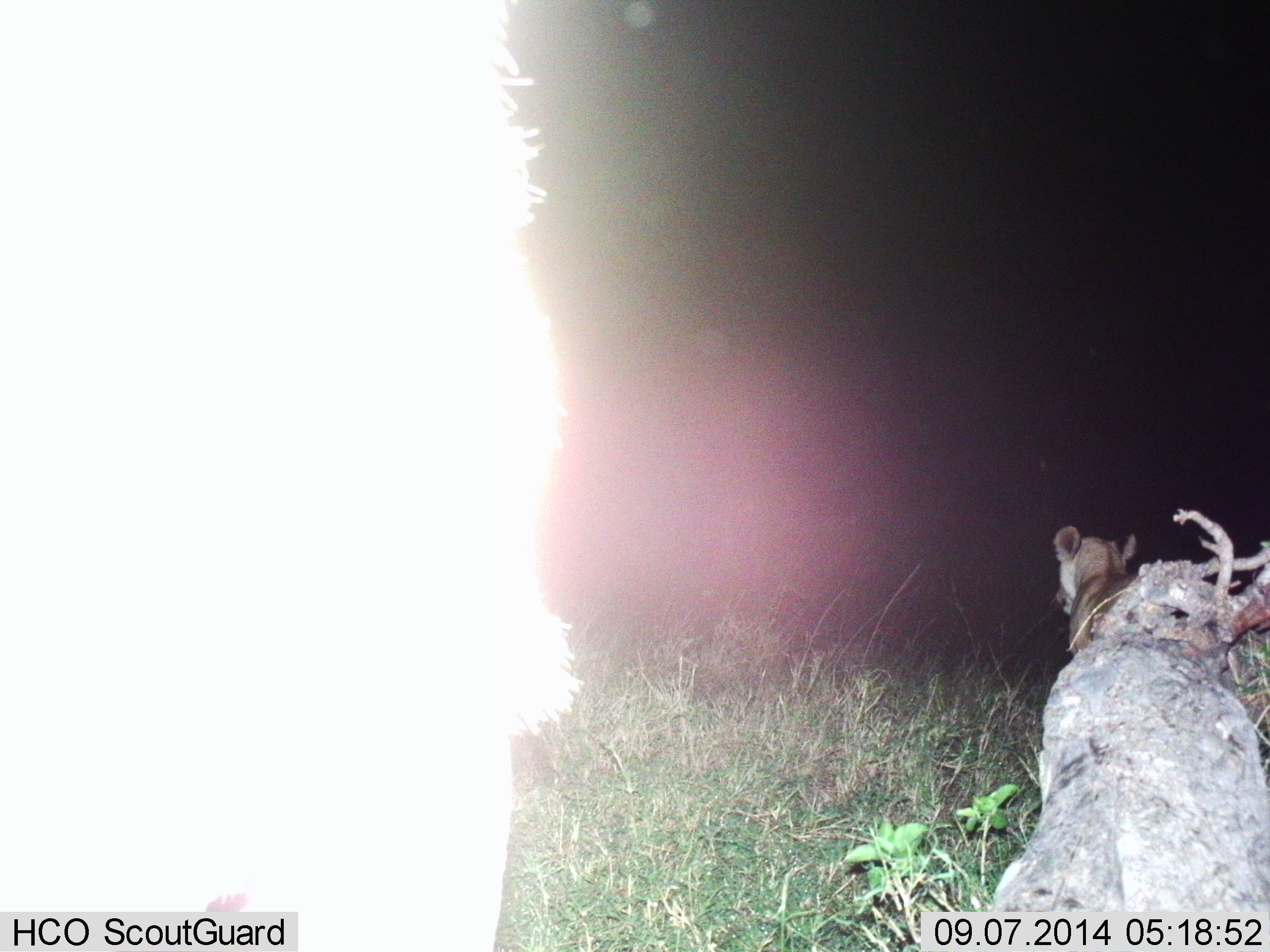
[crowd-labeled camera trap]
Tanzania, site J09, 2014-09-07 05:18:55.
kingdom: Animalia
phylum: Chordata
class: Mammalia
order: Carnivora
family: Felidae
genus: Panthera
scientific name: Panthera leo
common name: lion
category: lionfemale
Lionfemale (lion) (Panthera leo), count 1. Behavior (volunteer vote fractions): standing 70%, resting 20%, moving 20%, interacting 0%. Young present (vote fraction): 0%. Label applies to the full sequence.